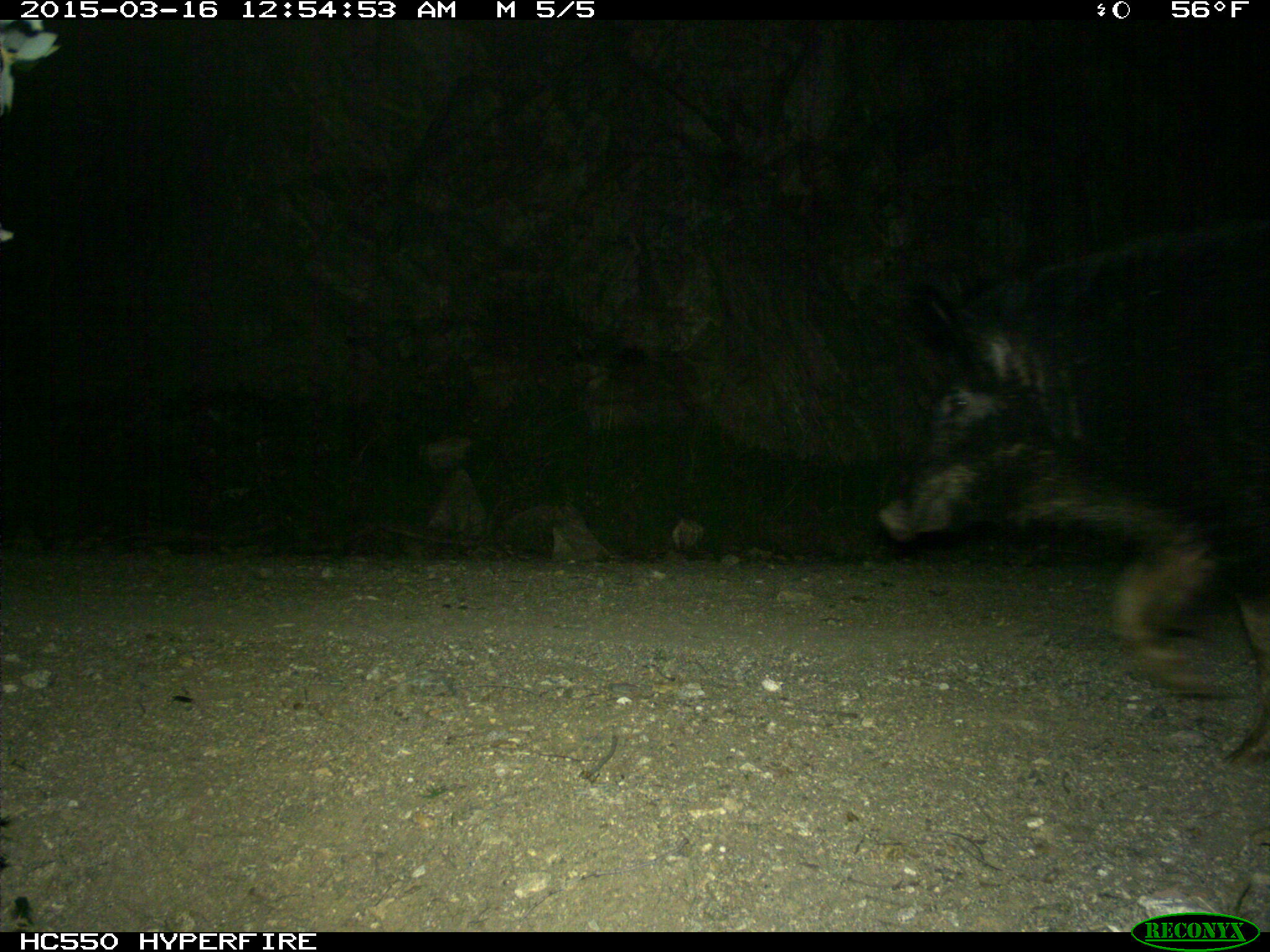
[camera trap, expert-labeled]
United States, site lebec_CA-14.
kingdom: Animalia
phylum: Chordata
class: Mammalia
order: Artiodactyla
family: Suidae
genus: Sus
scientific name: Sus scrofa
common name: wild boar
Sus scrofa (wild boar).